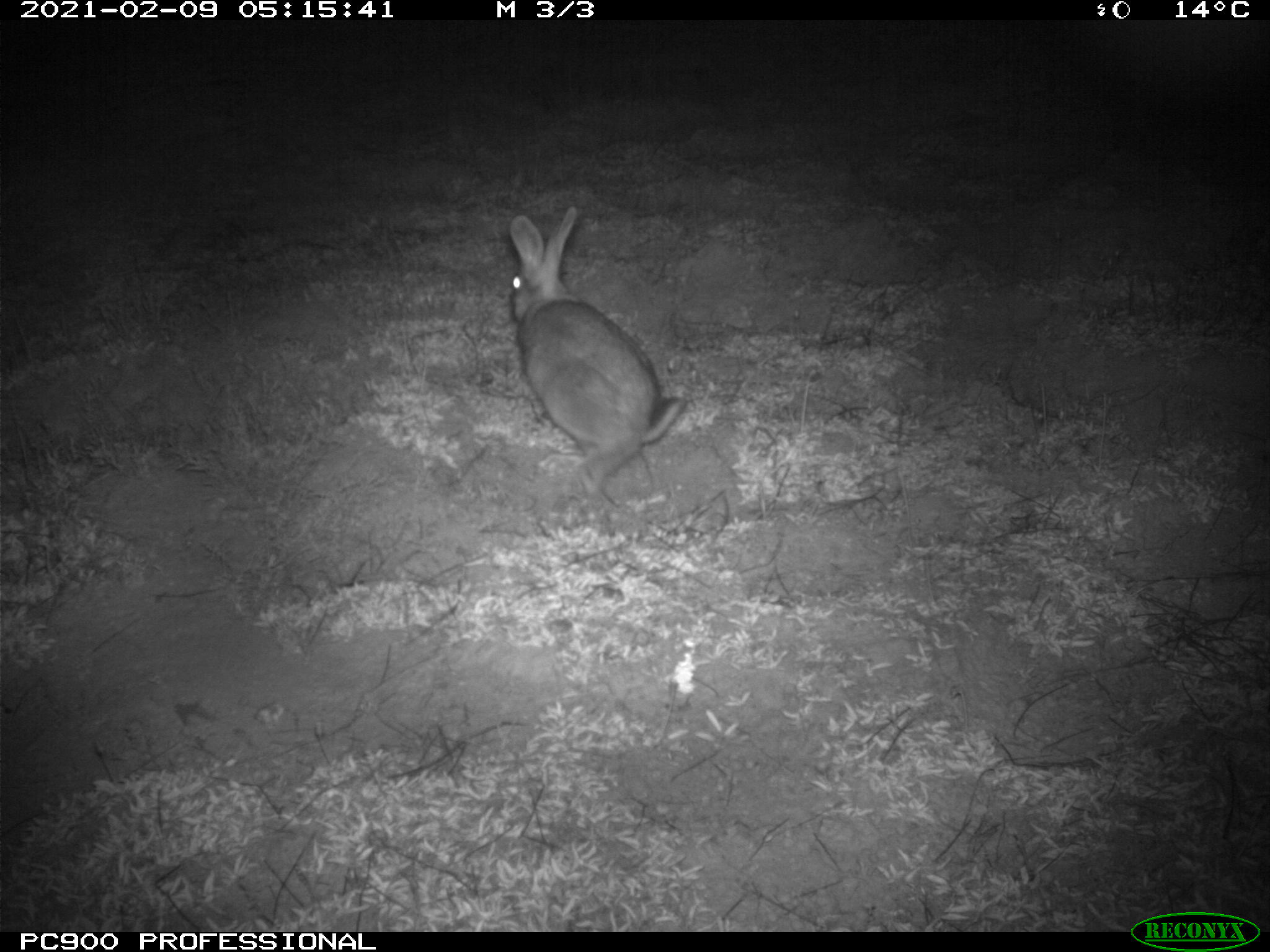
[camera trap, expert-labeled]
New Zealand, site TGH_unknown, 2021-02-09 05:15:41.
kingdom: Animalia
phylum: Chordata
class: Mammalia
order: Lagomorpha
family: Leporidae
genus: Oryctolagus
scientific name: Oryctolagus cuniculus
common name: european rabbit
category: rabbit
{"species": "rabbit (european rabbit) (Oryctolagus cuniculus)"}